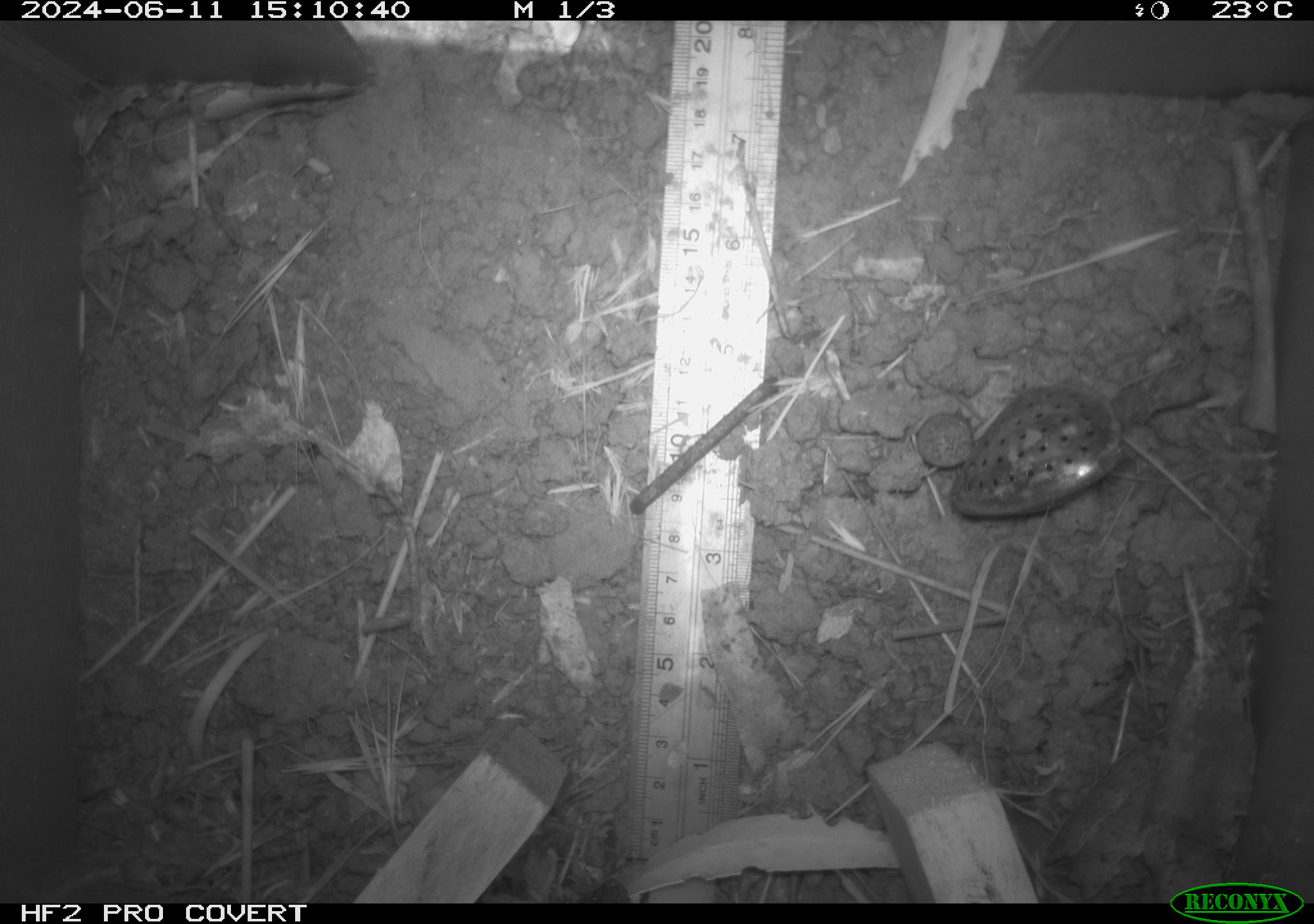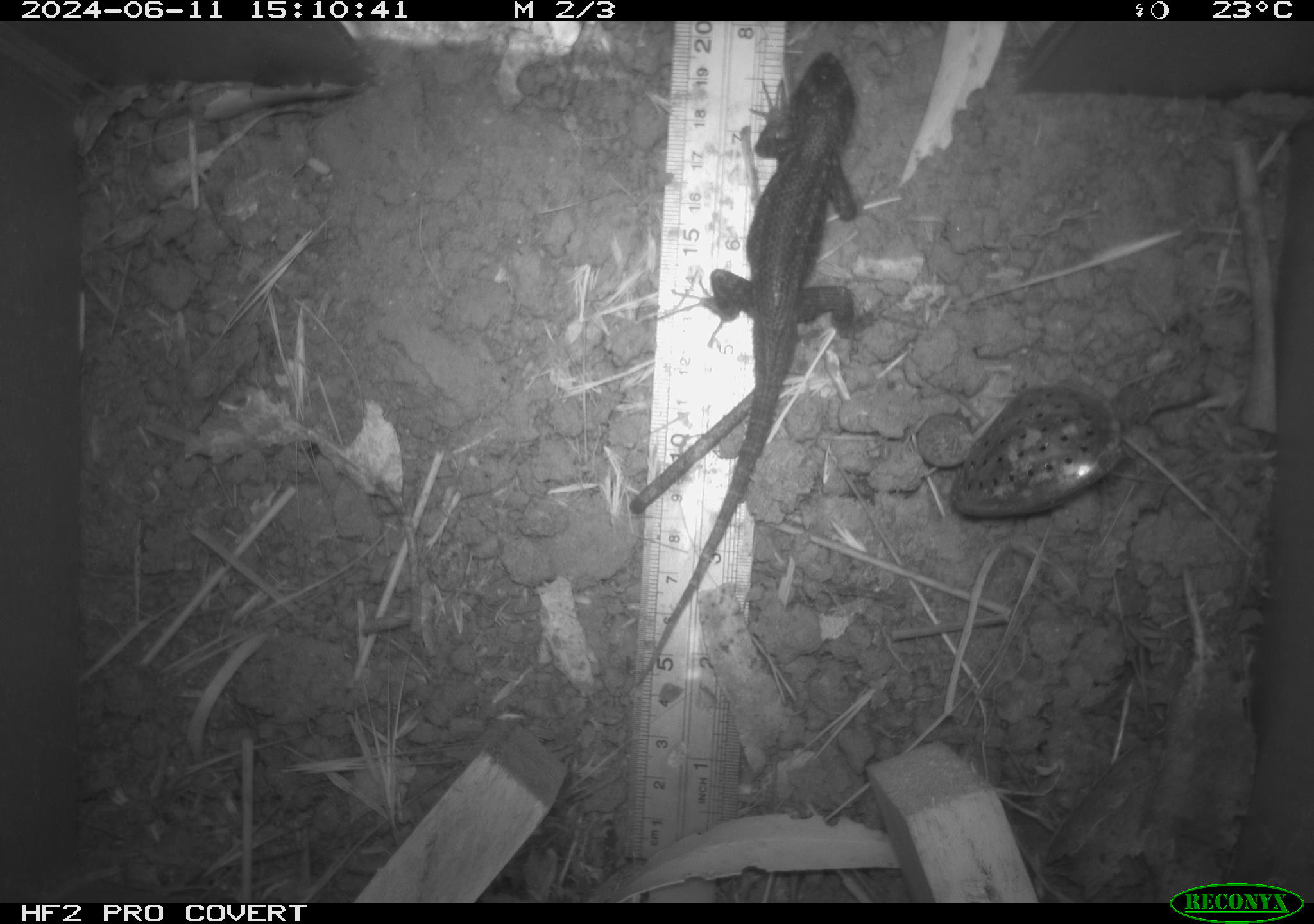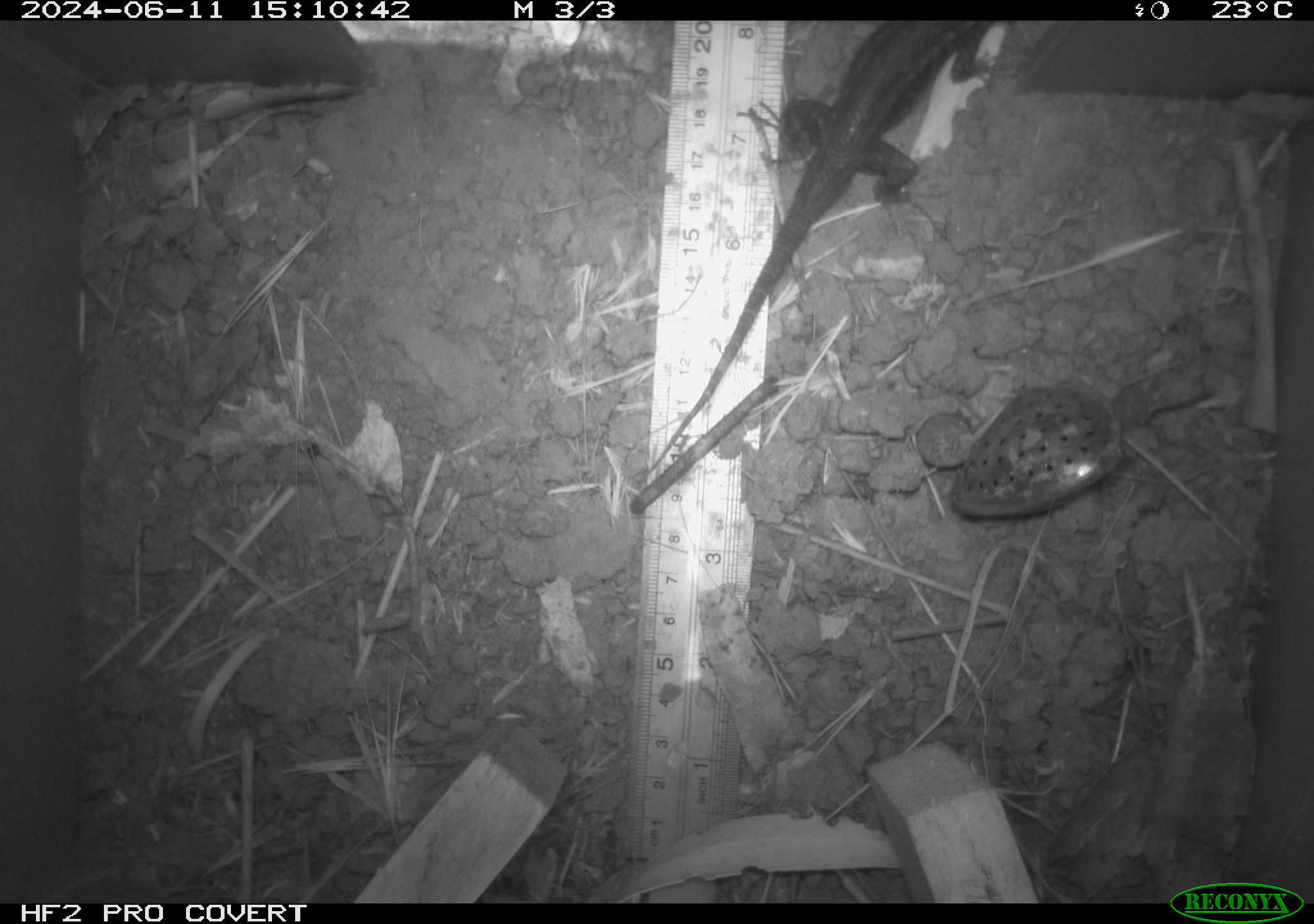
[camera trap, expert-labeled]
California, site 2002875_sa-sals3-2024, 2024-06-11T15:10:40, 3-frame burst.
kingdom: Animalia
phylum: Chordata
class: Reptilia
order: Squamata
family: Phrynosomatidae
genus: Sceloporus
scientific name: Sceloporus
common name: spiny lizards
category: sceloporus species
Sceloporus species (spiny lizards) (Sceloporus).